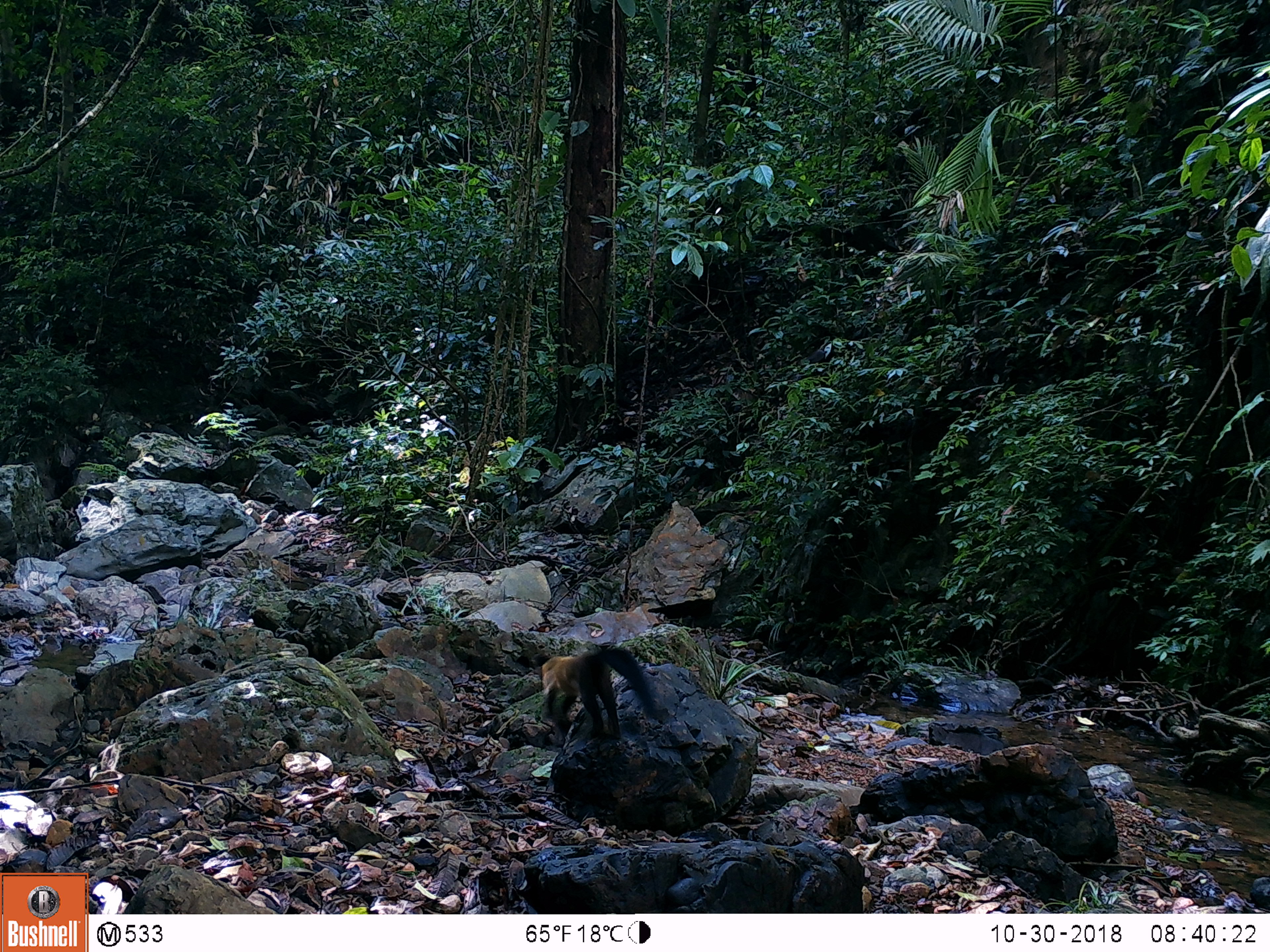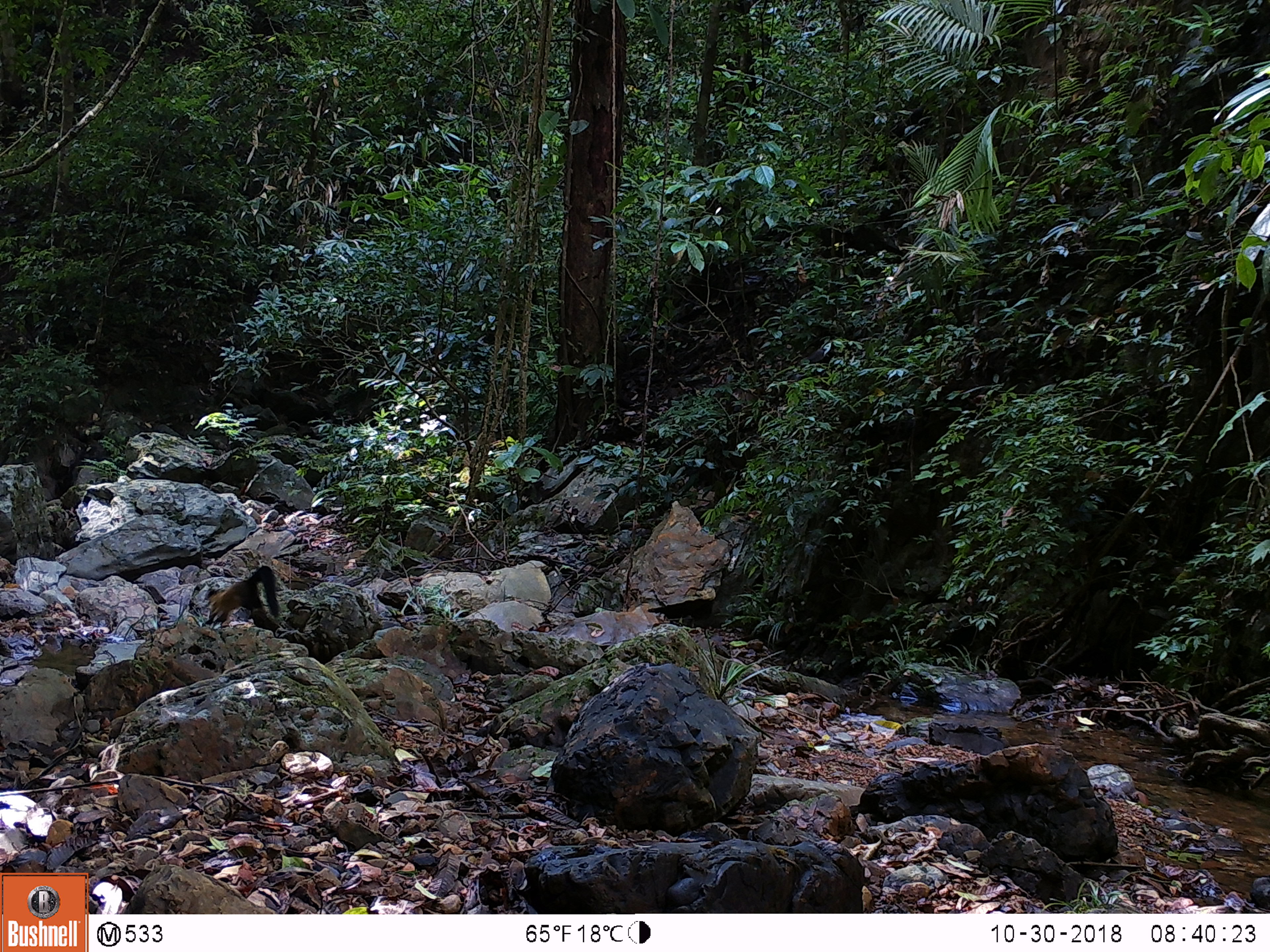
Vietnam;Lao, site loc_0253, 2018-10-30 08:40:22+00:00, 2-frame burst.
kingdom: Animalia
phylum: Chordata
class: Mammalia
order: Carnivora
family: Mustelidae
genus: Martes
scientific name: Martes flavigula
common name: yellow-throated marten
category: yellow throated marten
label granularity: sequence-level